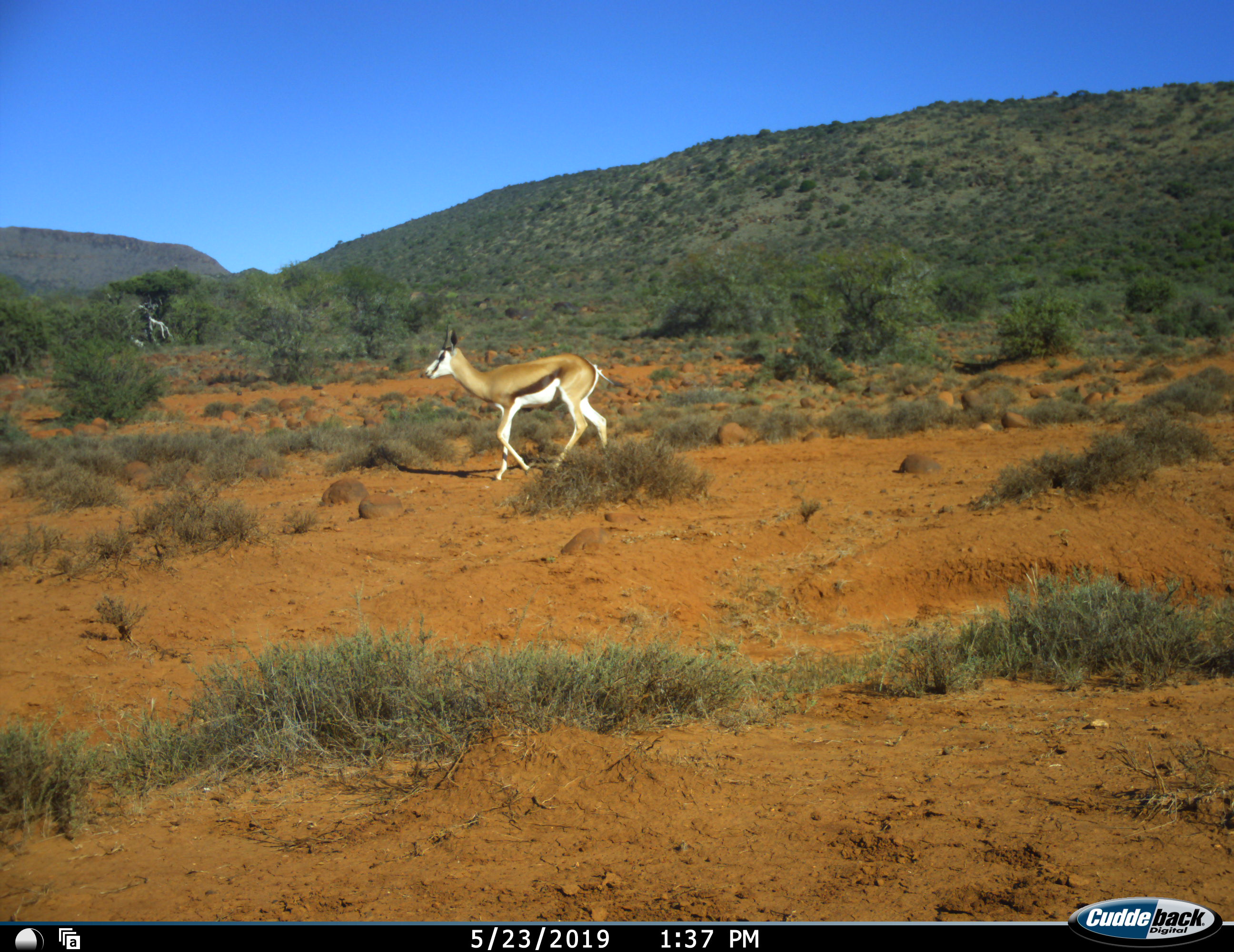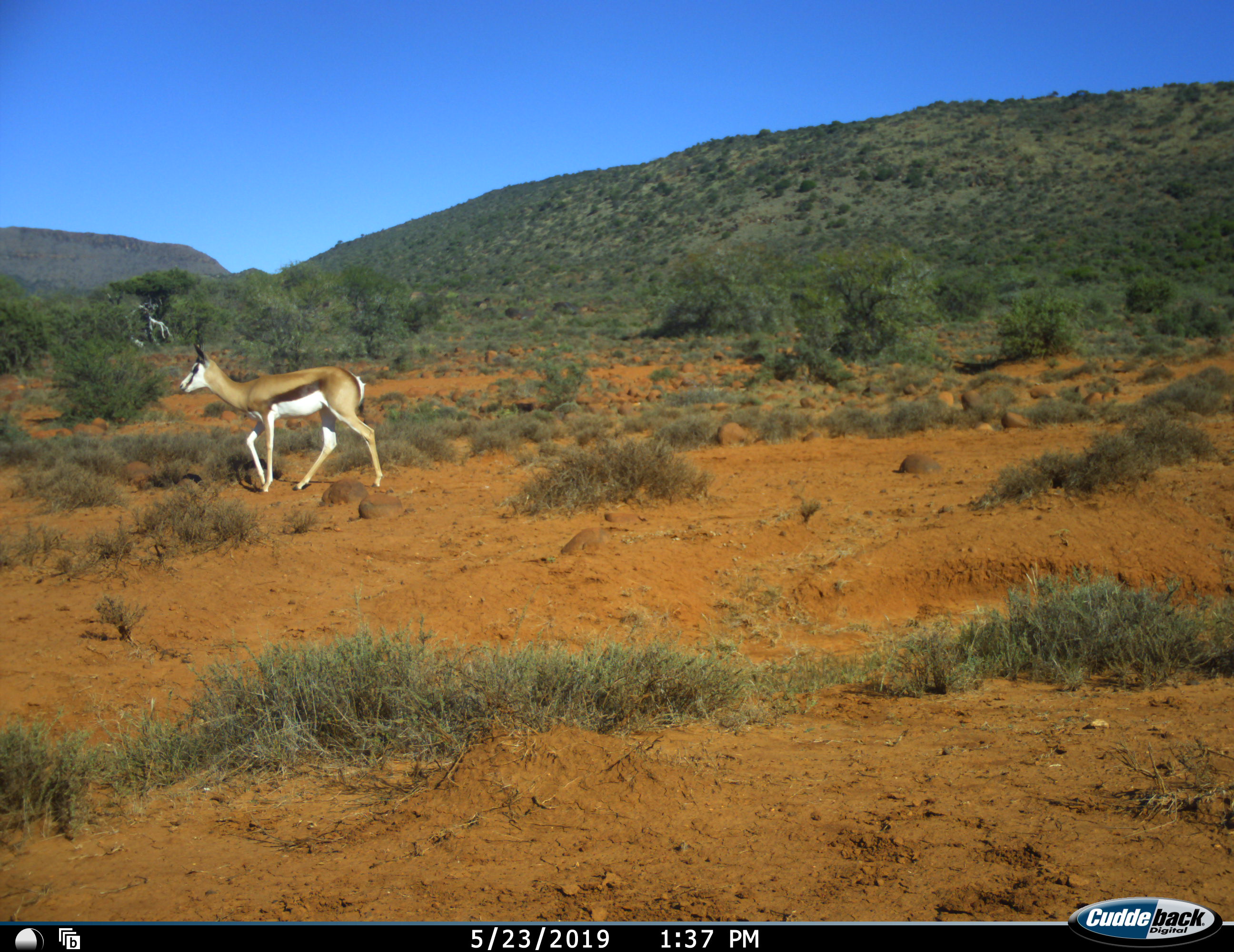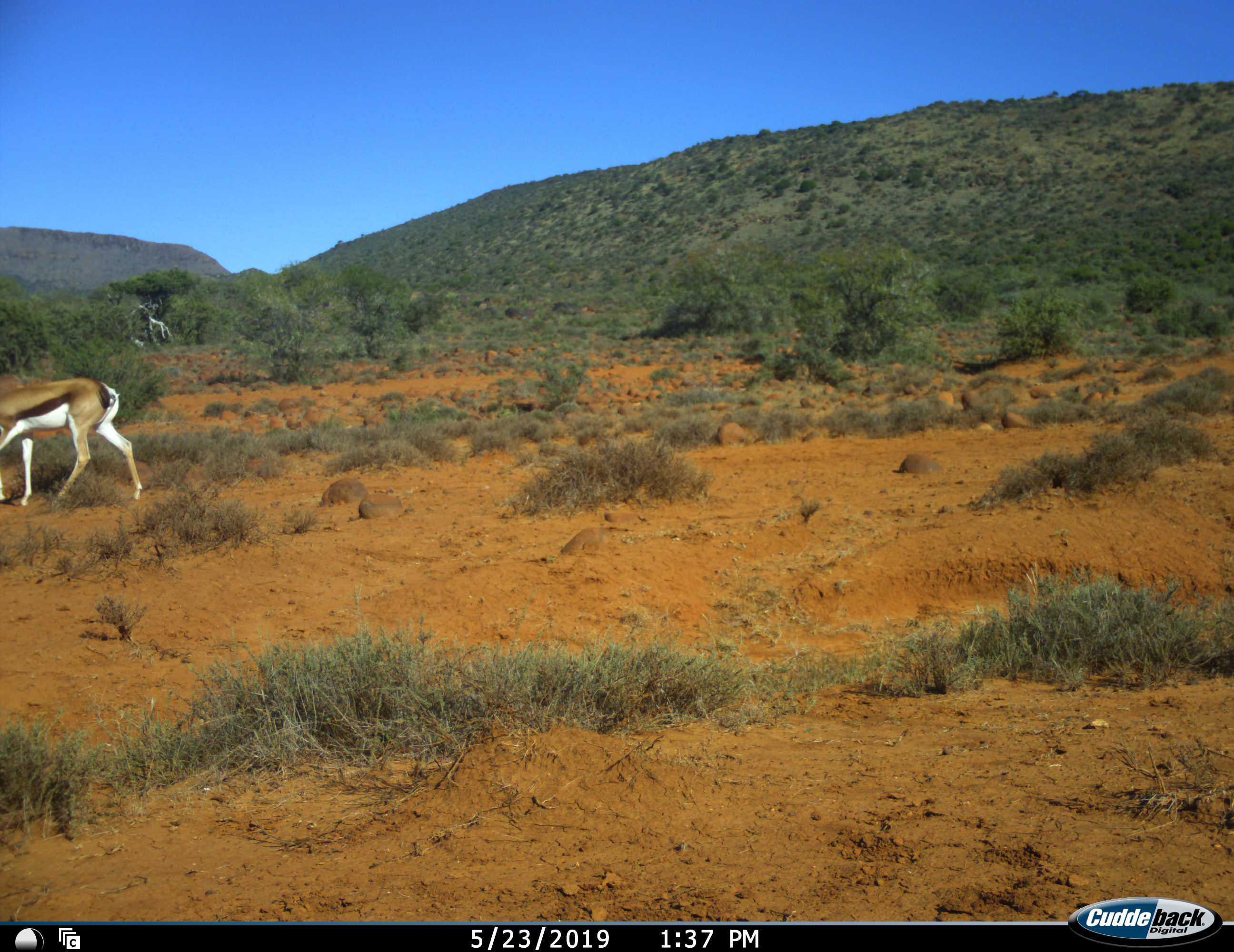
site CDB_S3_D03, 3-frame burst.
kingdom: Animalia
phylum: Chordata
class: Mammalia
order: Artiodactyla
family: Bovidae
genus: Antidorcas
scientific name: Antidorcas marsupialis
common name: springbok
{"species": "springbok (Antidorcas marsupialis)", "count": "1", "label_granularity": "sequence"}